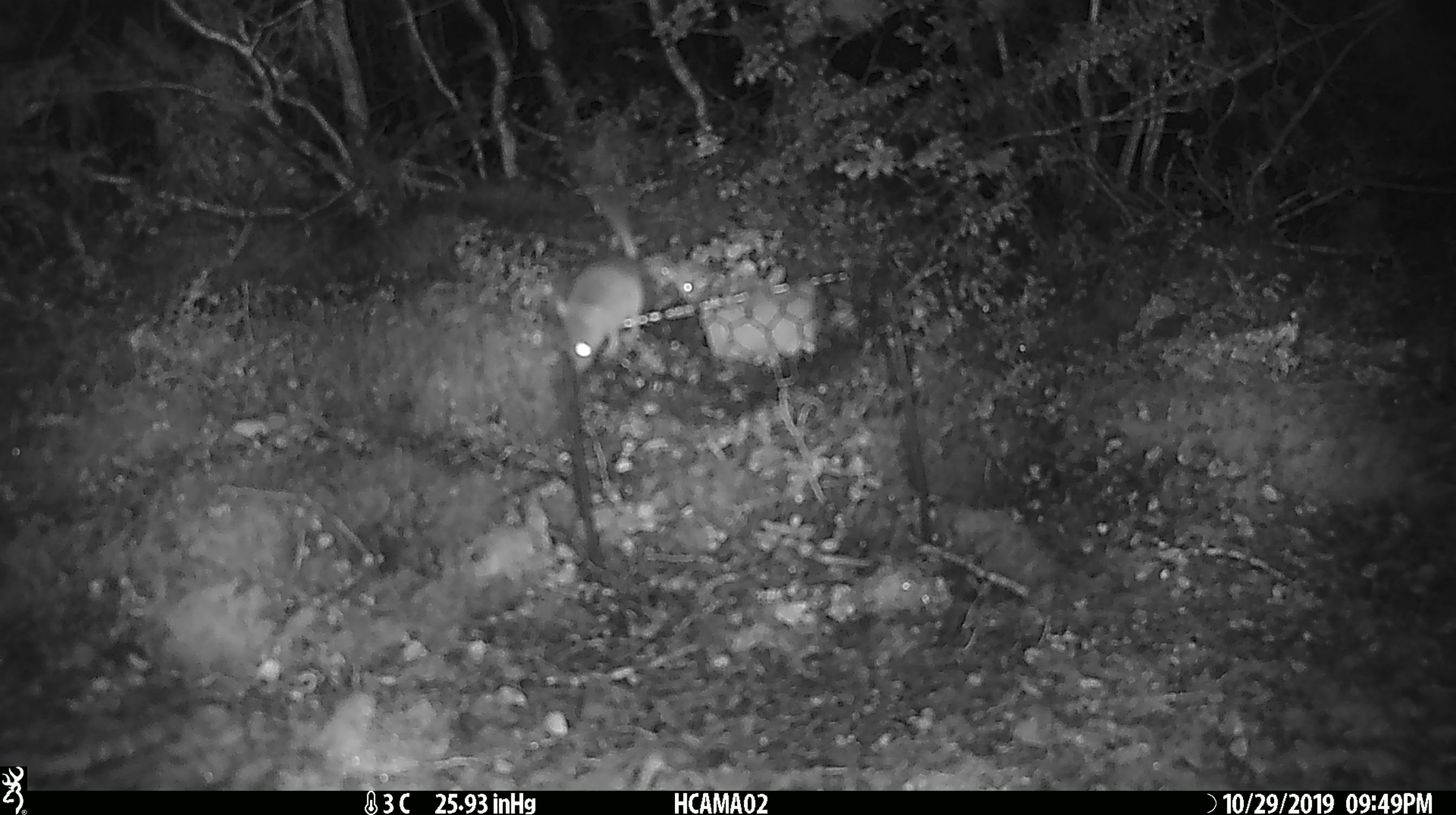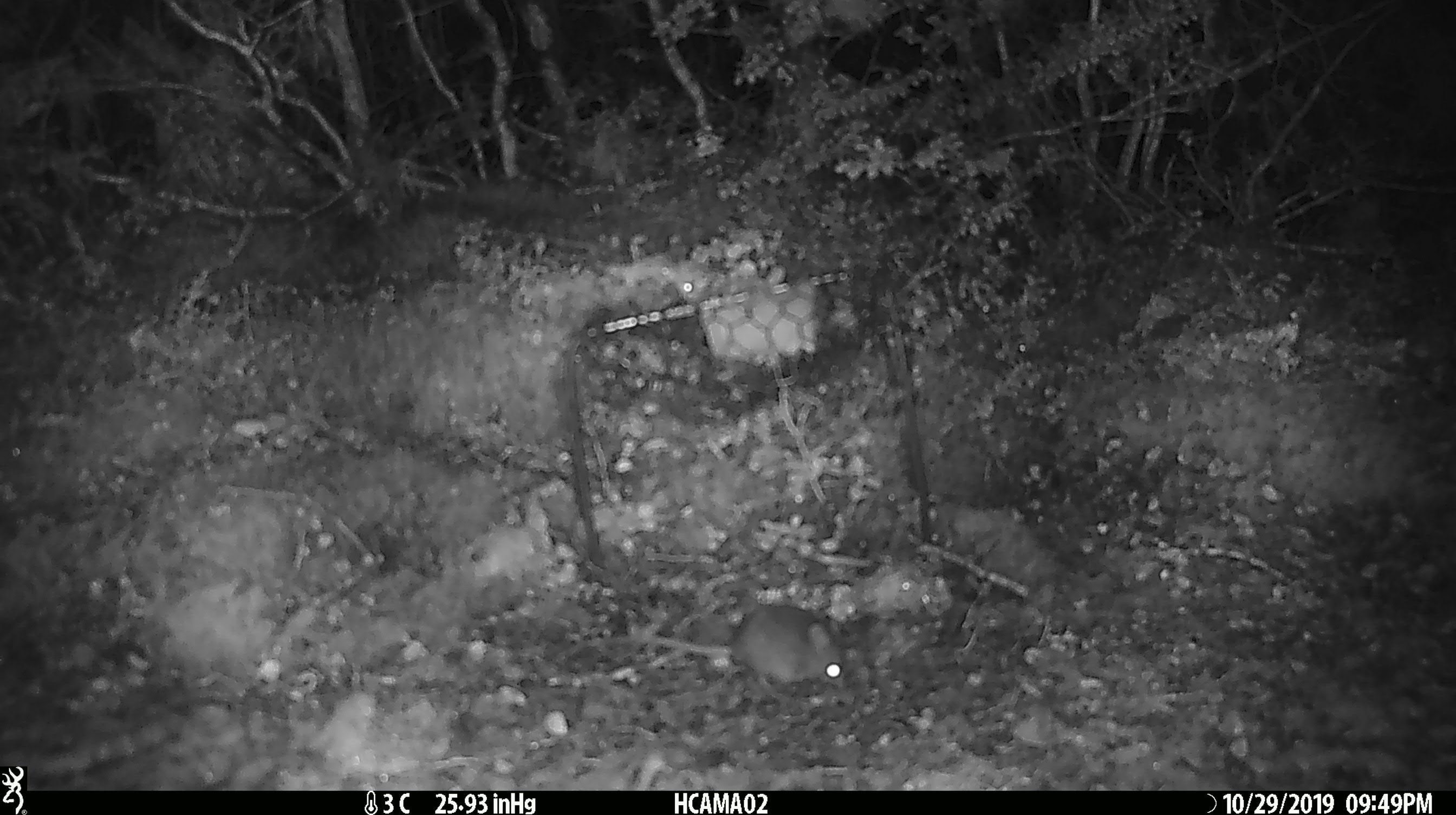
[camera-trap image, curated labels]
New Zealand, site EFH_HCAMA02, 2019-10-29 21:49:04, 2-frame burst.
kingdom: Animalia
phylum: Chordata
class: Mammalia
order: Rodentia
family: Muridae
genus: Mus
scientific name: Mus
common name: mouse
Mouse (Mus).